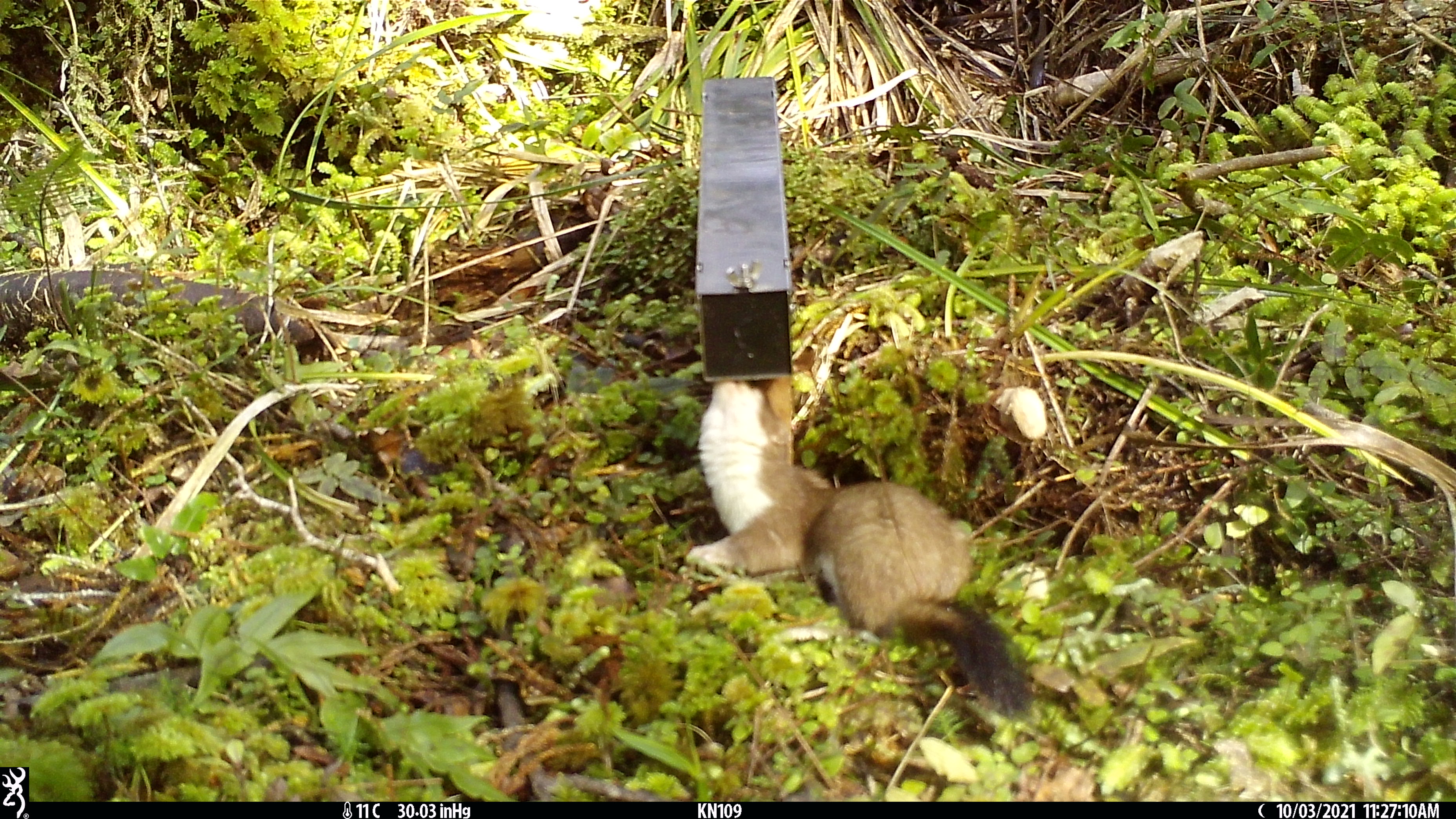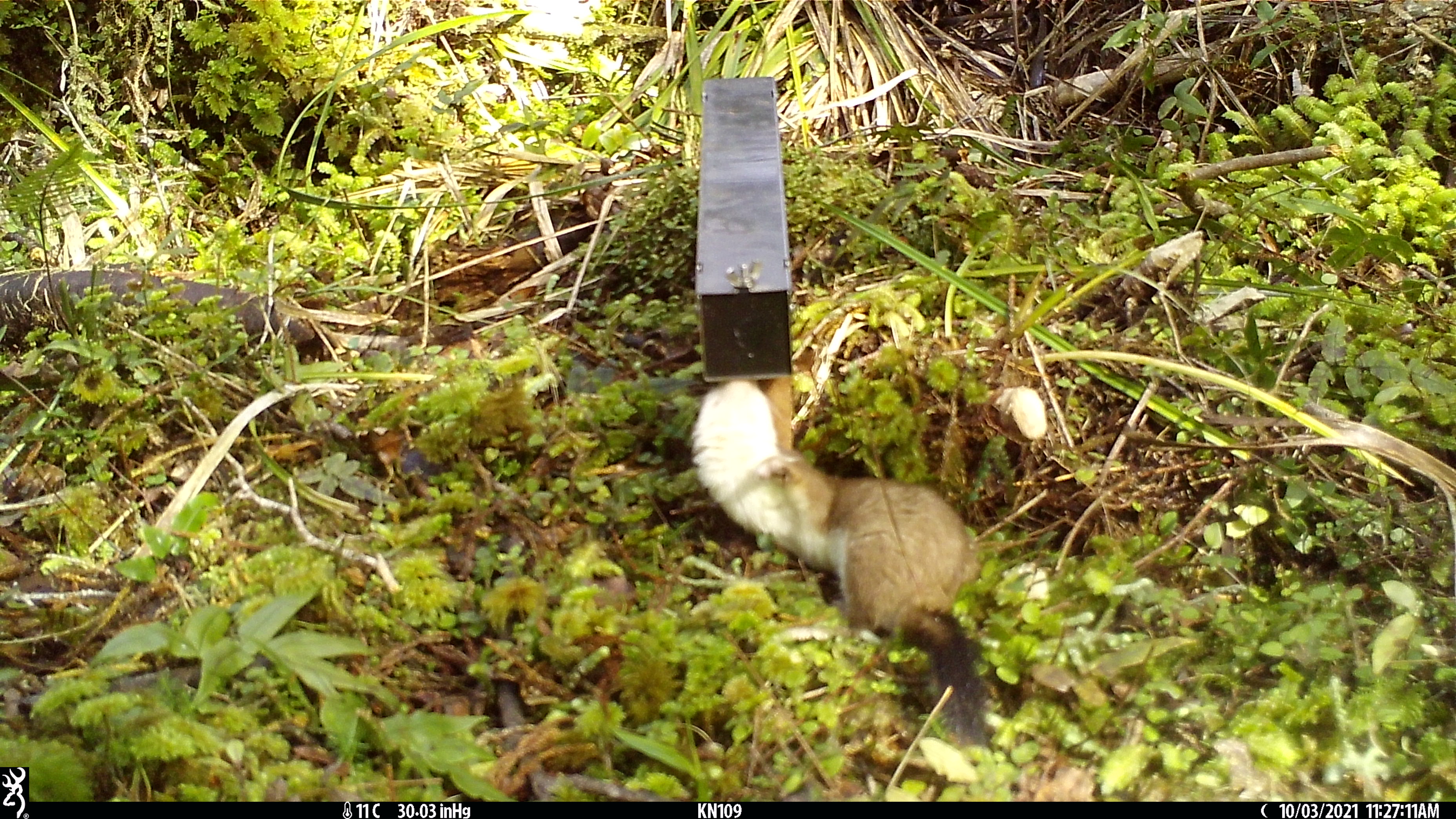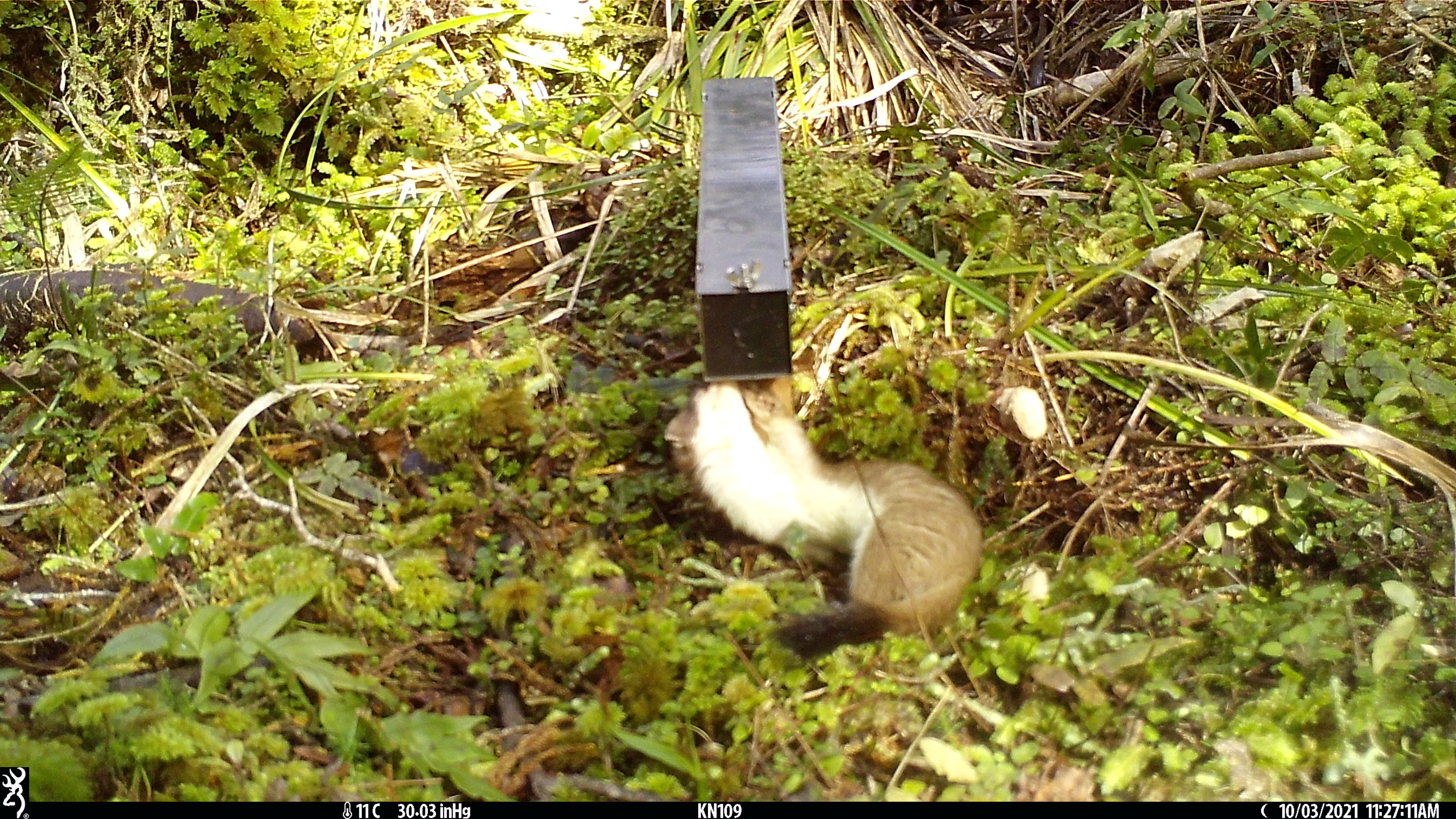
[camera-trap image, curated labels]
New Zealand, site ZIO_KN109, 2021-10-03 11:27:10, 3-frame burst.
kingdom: Animalia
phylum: Chordata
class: Mammalia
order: Carnivora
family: Mustelidae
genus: Mustela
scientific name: Mustela erminea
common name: stoat